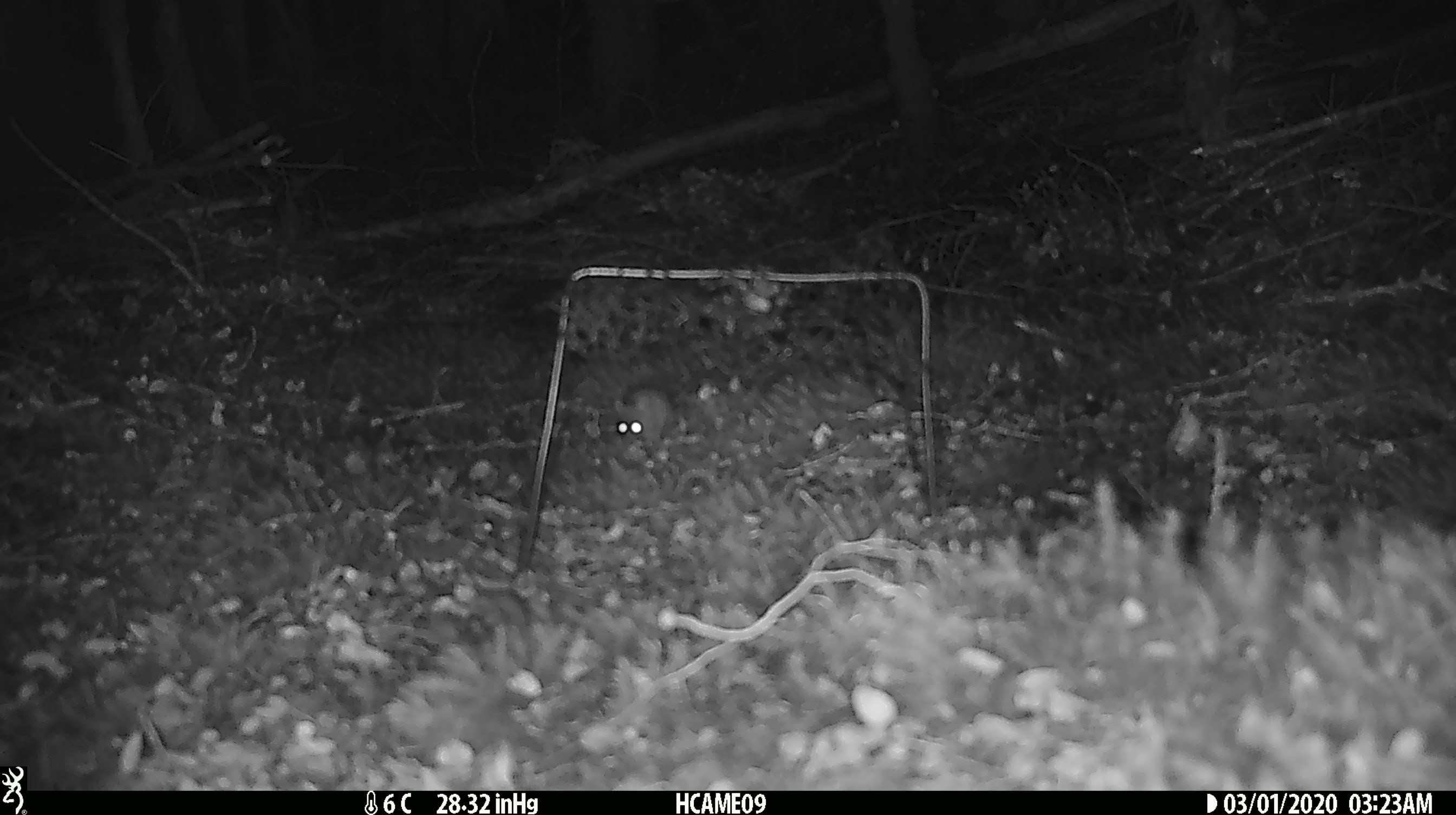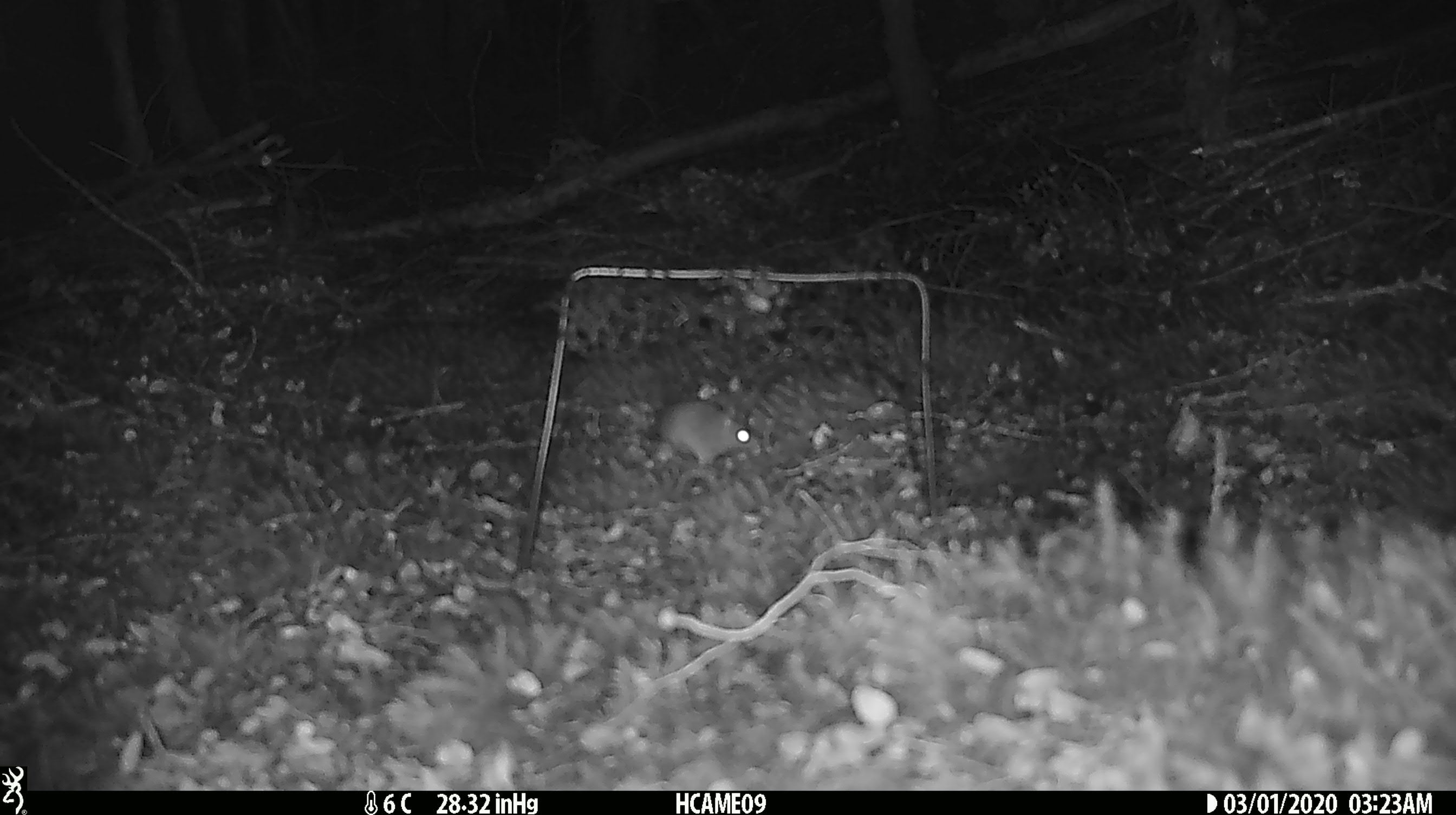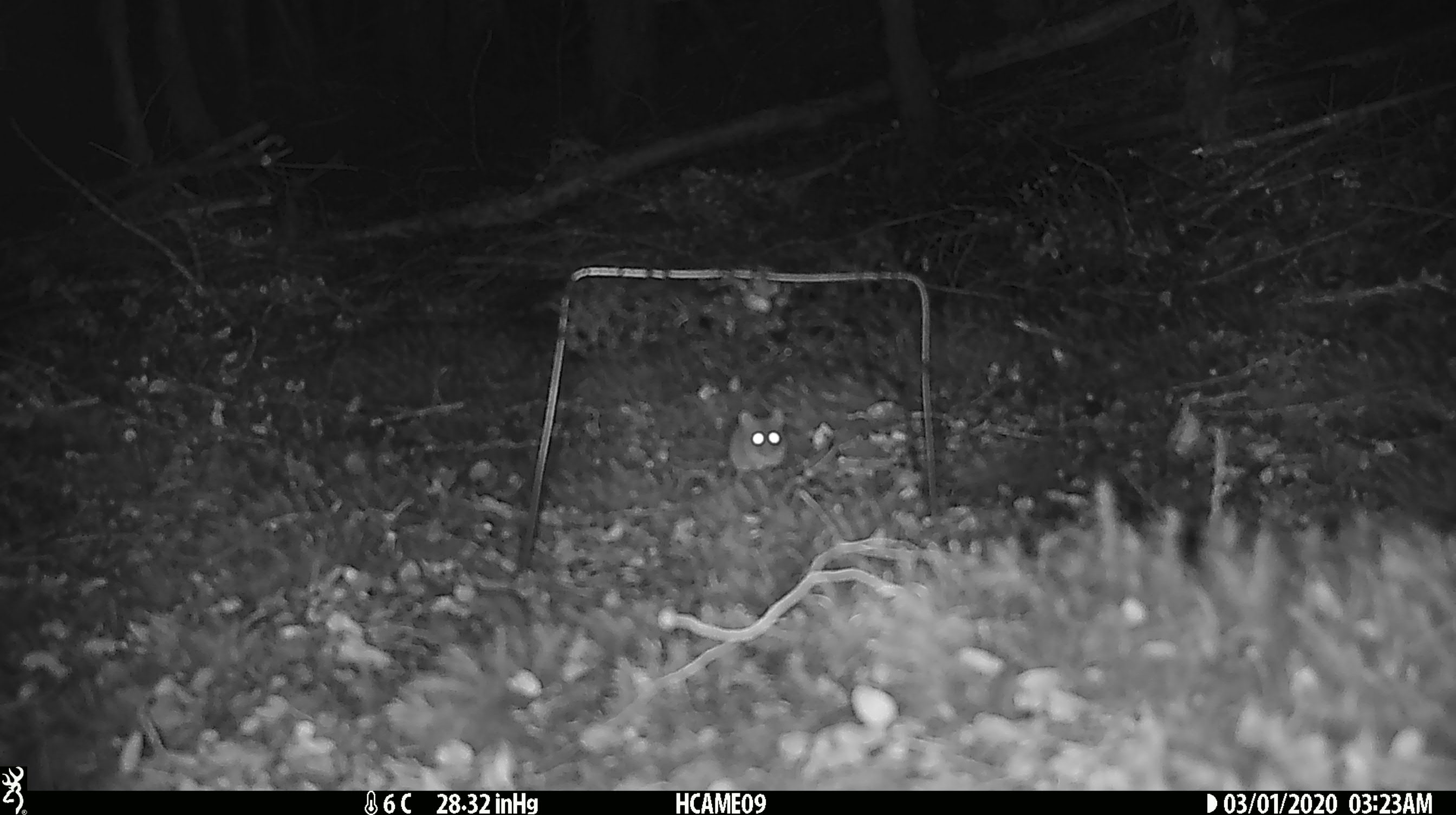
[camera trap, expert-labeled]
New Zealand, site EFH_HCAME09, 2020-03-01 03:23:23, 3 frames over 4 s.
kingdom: Animalia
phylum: Chordata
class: Mammalia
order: Rodentia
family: Muridae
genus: Mus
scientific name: Mus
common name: mouse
Mouse (Mus).